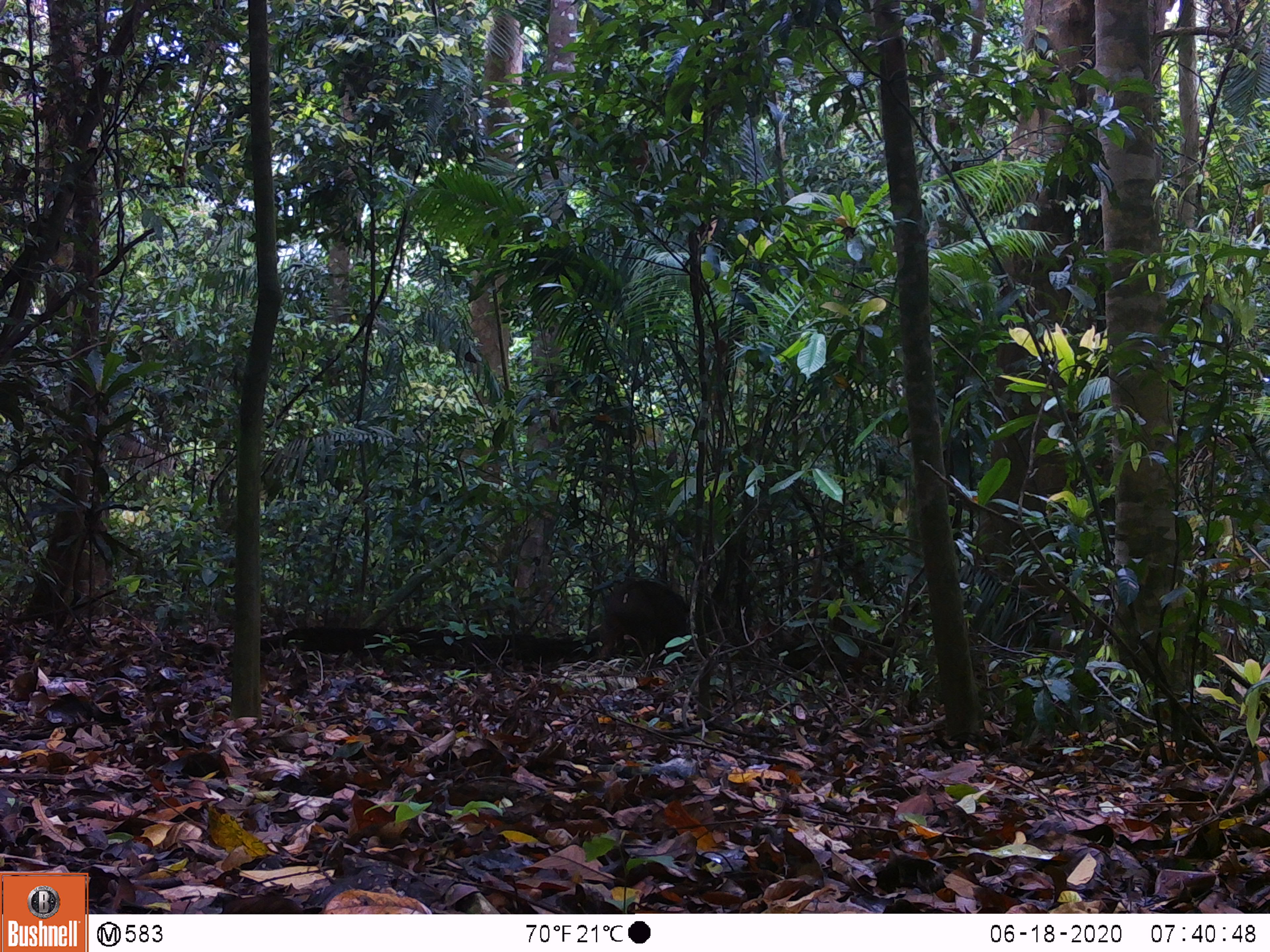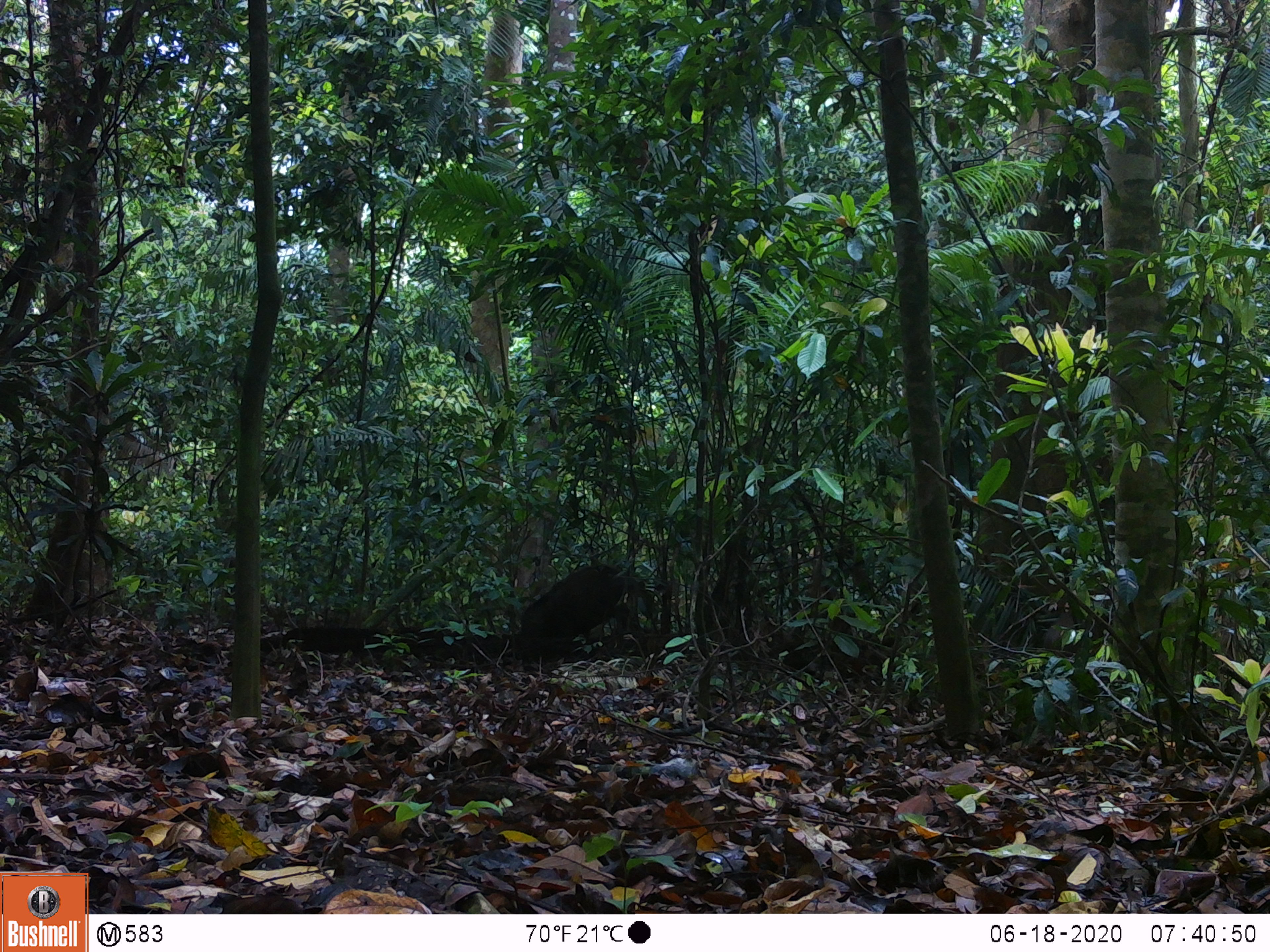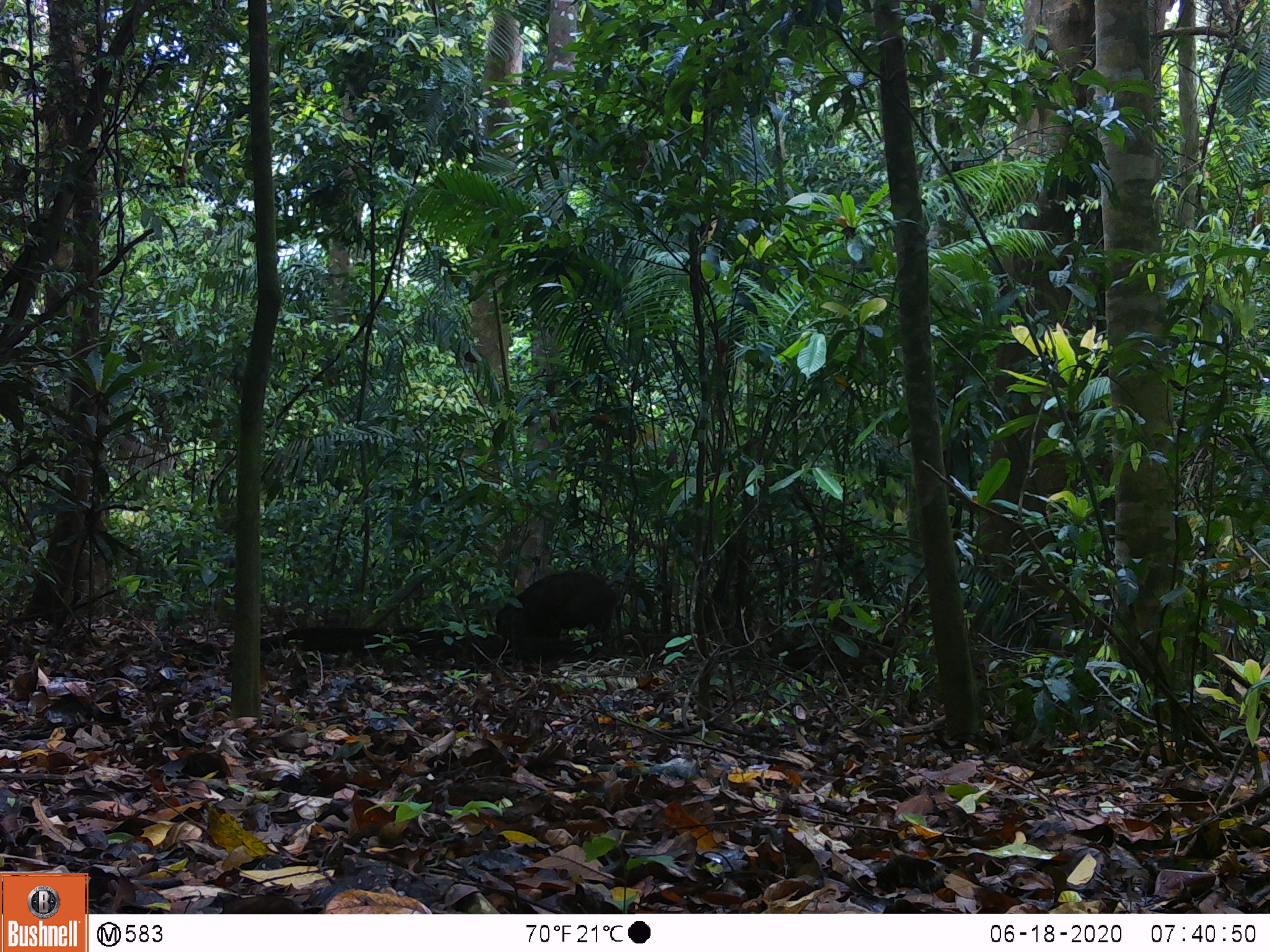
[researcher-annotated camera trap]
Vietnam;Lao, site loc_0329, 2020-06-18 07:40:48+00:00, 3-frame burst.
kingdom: Animalia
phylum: Chordata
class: Mammalia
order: Artiodactyla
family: Suidae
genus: Sus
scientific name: Sus scrofa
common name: eurasian wild pig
Eurasian wild pig (Sus scrofa). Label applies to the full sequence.